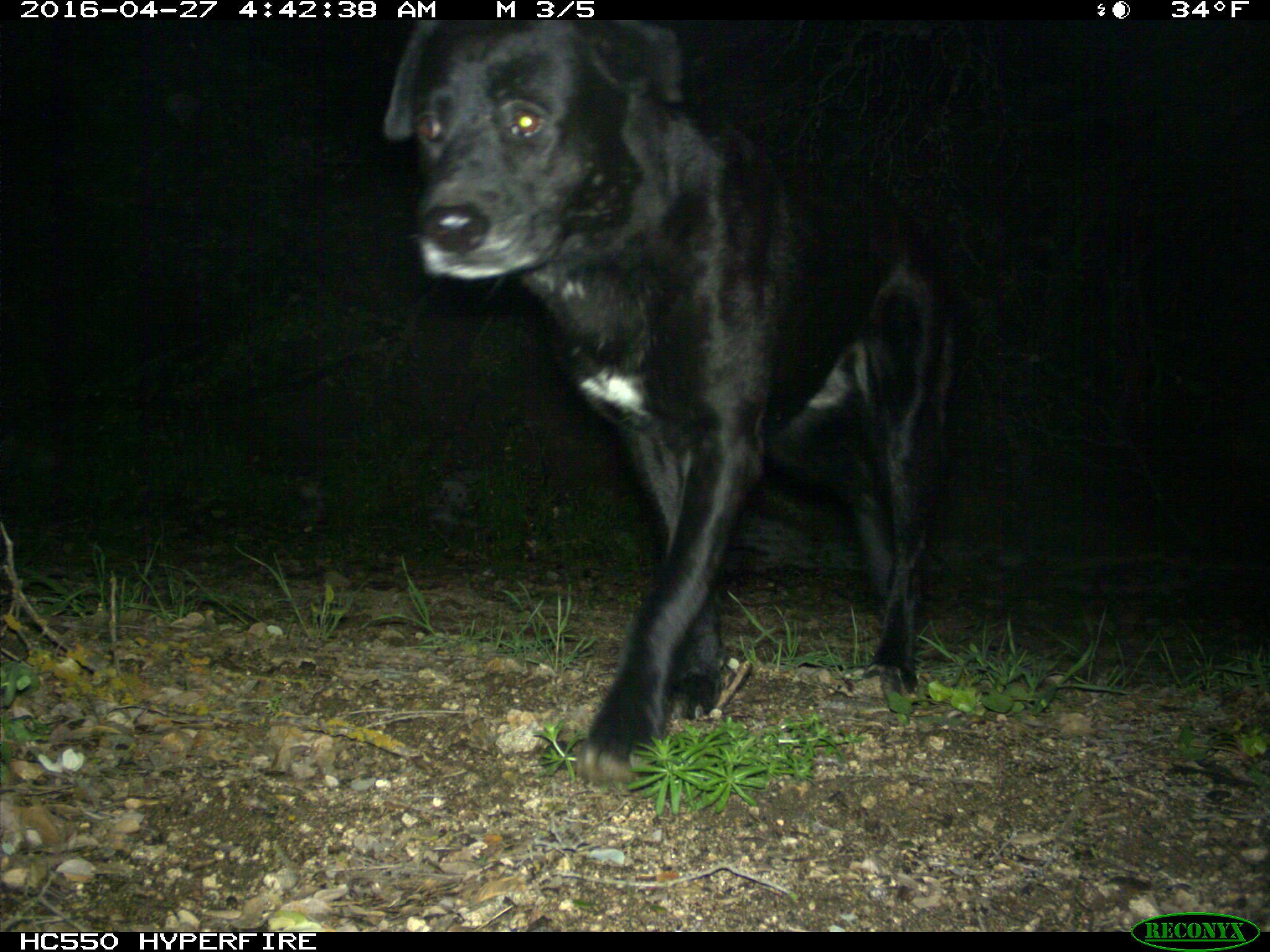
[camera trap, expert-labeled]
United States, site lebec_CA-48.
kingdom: Animalia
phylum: Chordata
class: Mammalia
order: Carnivora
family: Canidae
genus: Canis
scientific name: Canis familiaris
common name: domestic dog